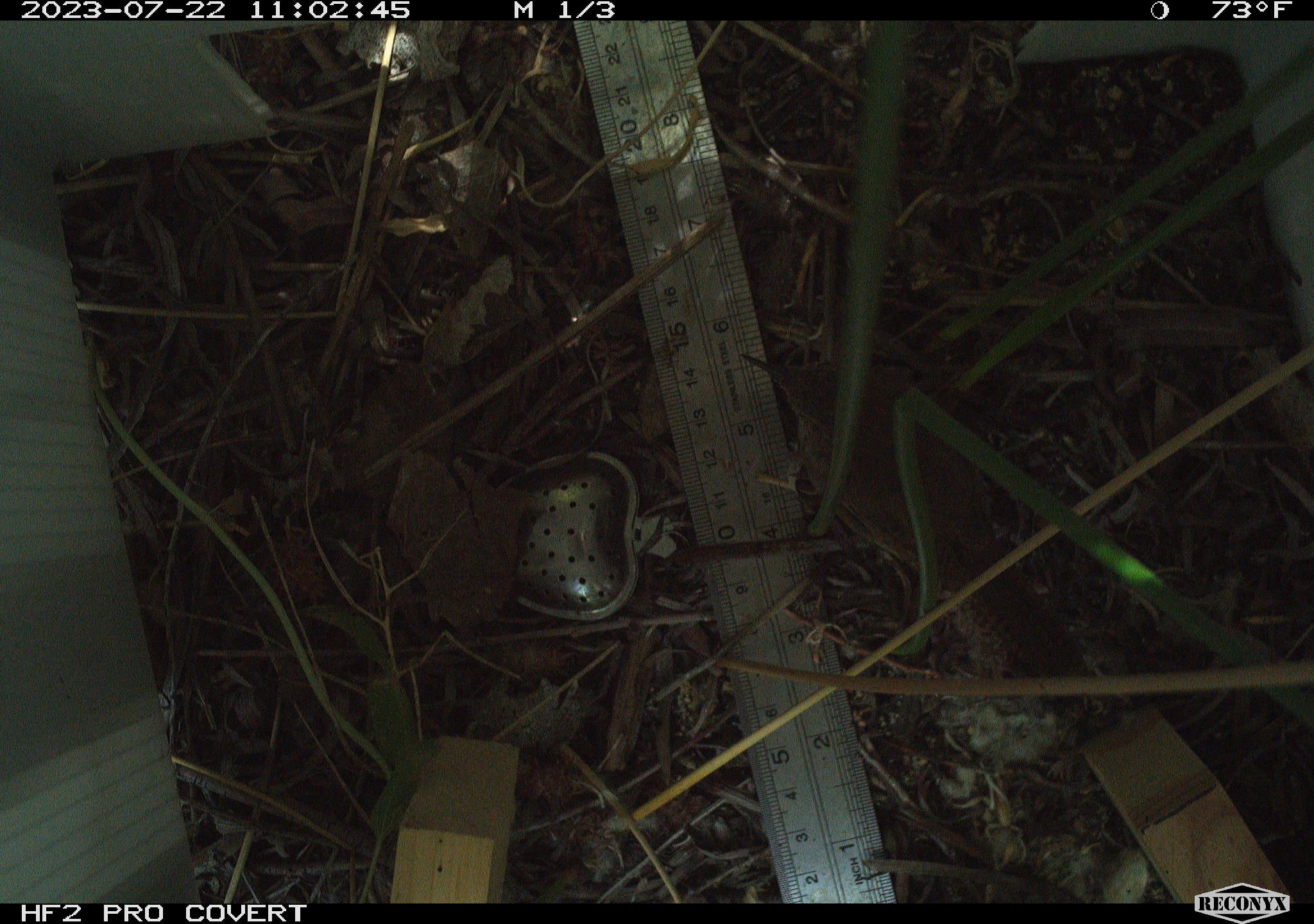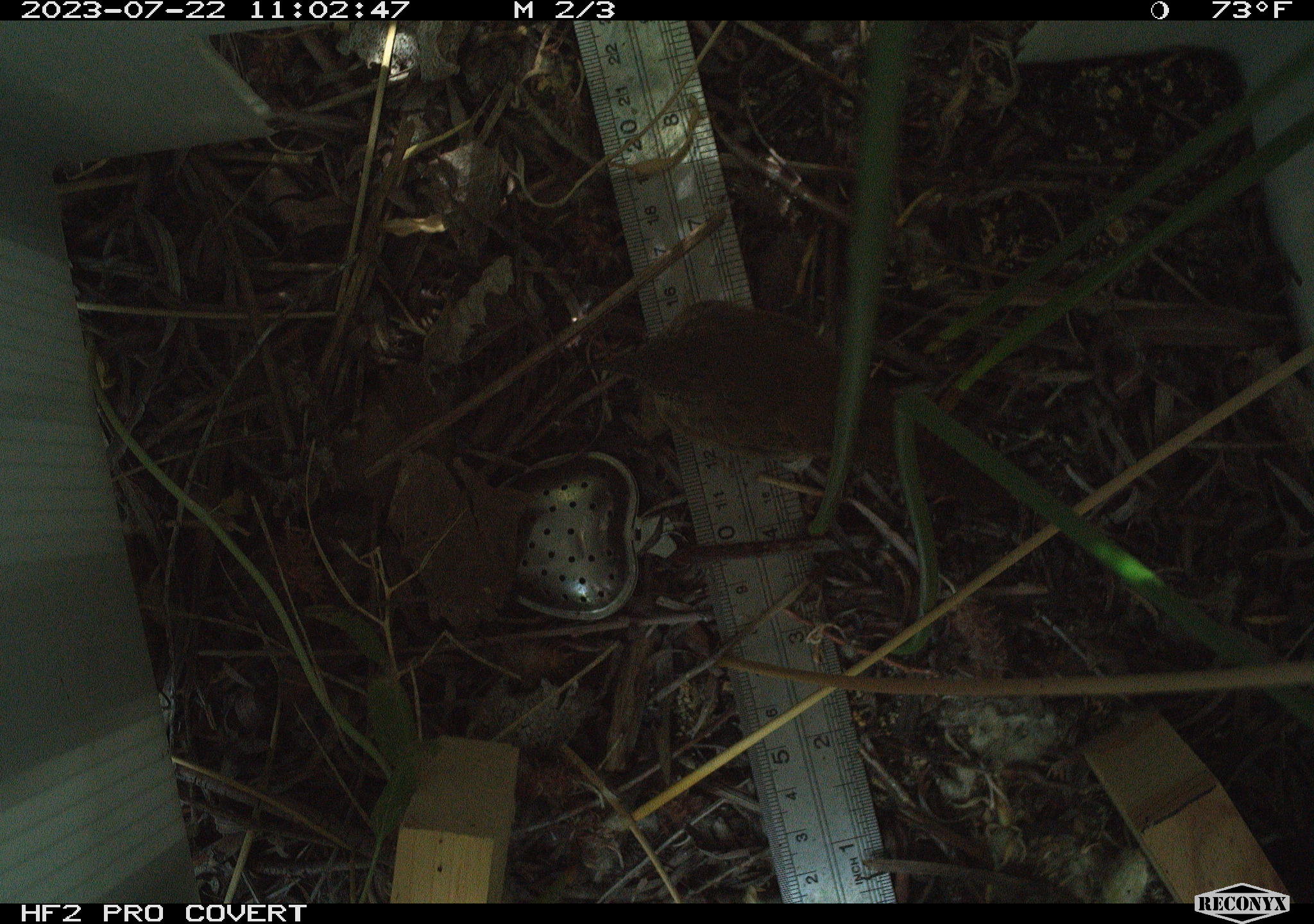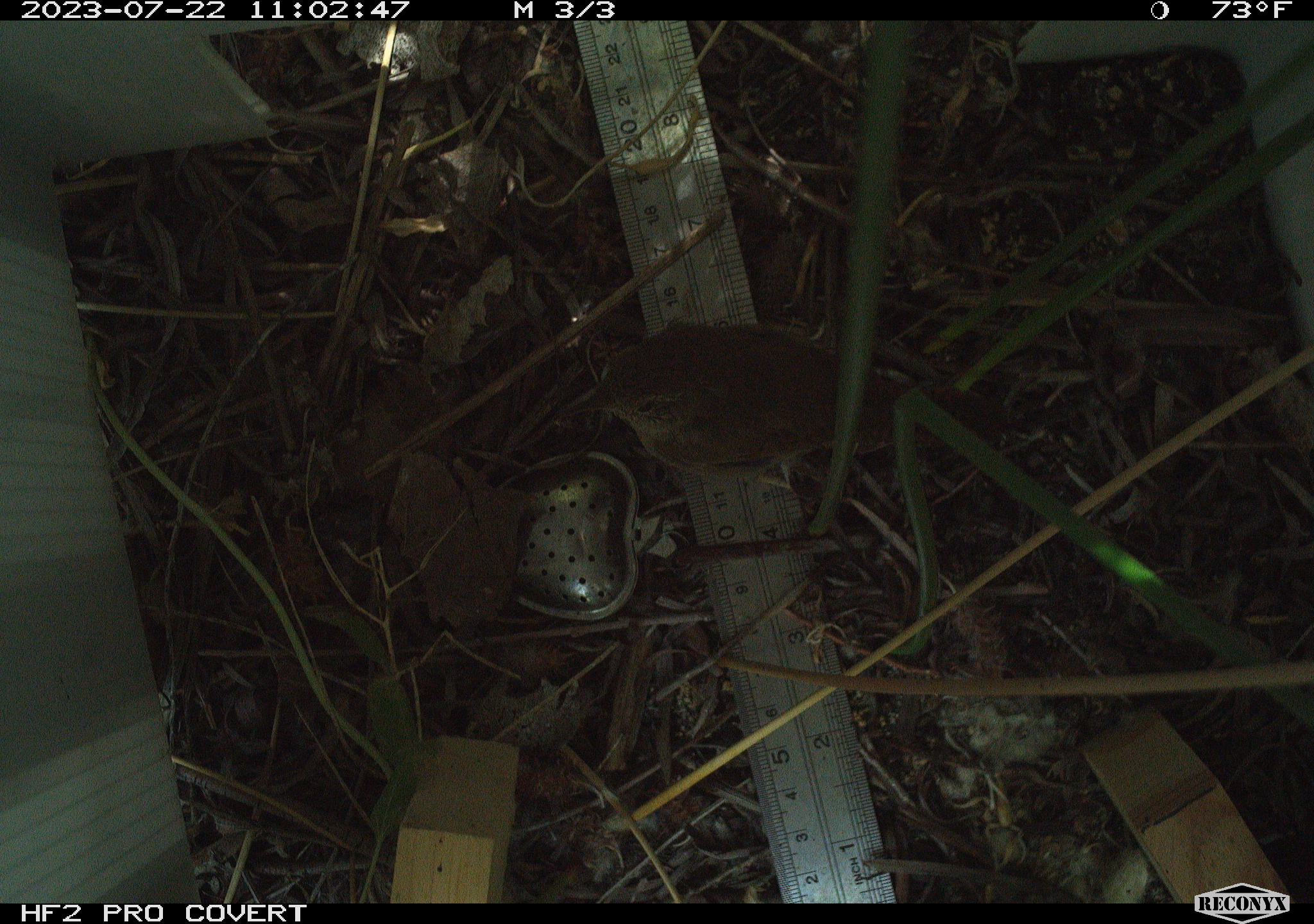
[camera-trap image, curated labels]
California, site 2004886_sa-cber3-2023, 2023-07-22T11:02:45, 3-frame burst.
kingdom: Animalia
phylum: Chordata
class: Aves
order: Passeriformes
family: Troglodytidae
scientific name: Troglodytidae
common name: wren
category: troglodytidae family